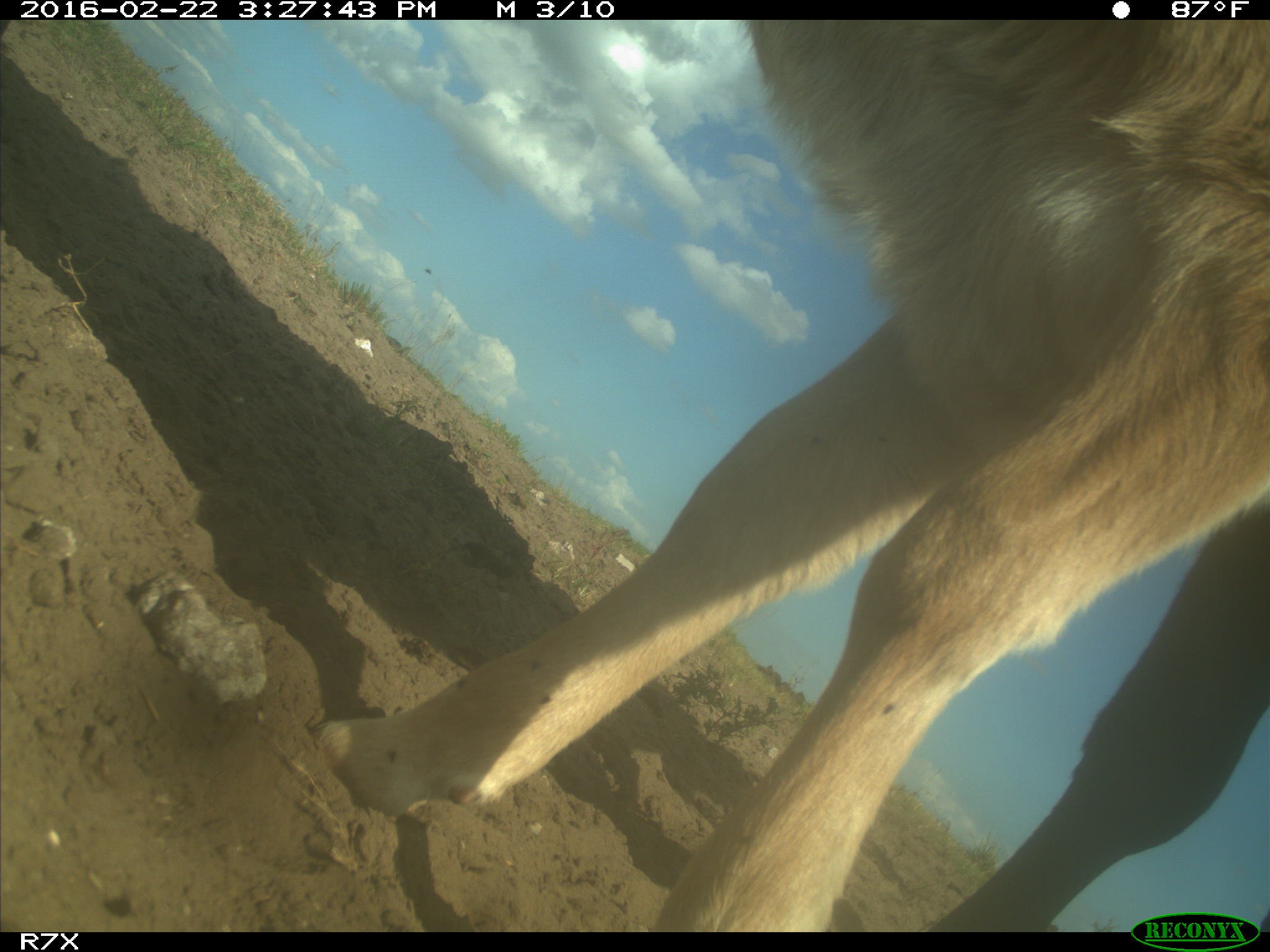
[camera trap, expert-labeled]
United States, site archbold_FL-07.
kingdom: Animalia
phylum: Chordata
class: Mammalia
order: Artiodactyla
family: Bovidae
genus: Bos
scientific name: Bos taurus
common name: domestic cow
Bos taurus (domestic cow).